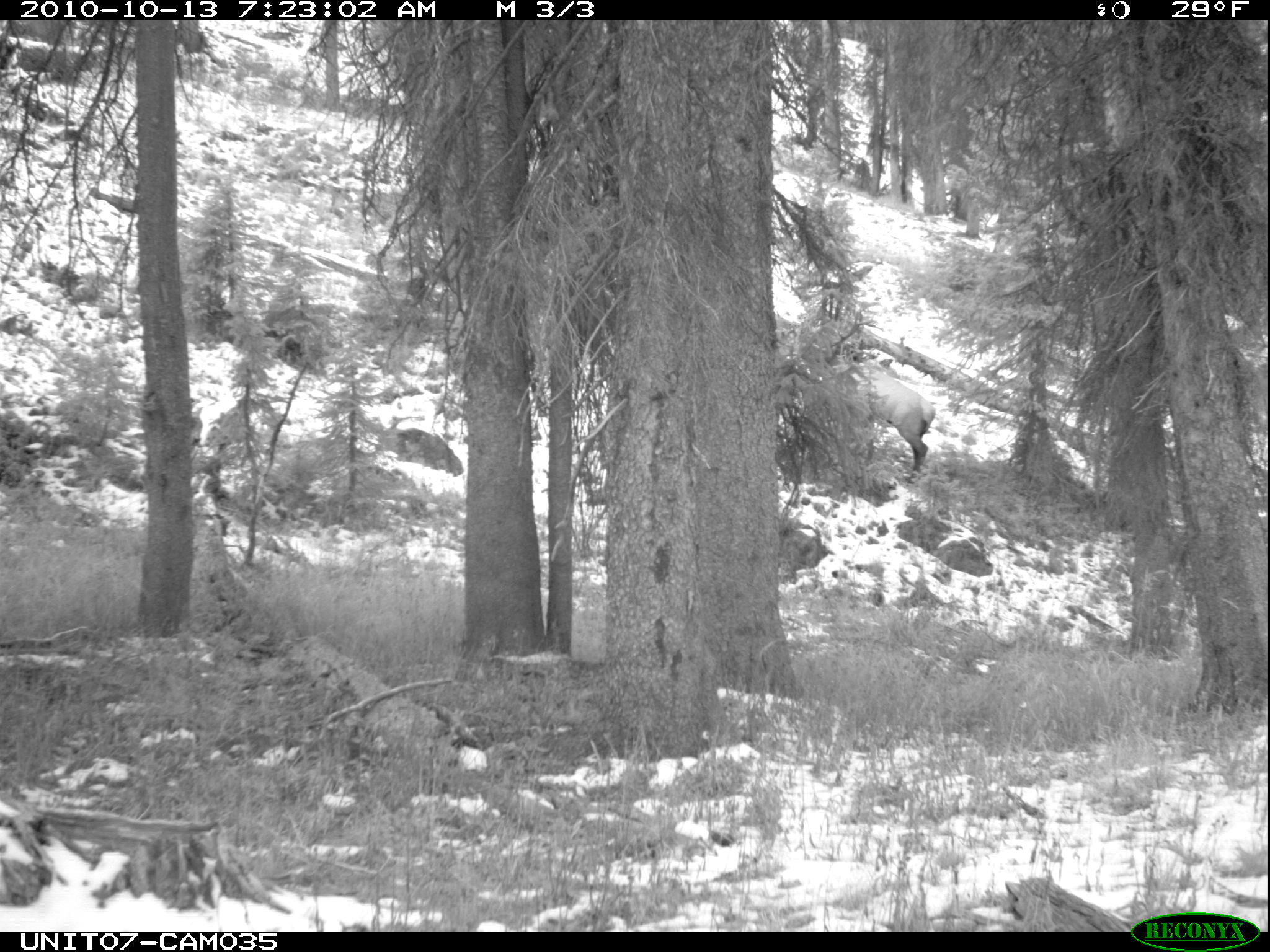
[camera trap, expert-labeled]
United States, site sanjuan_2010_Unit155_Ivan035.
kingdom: Animalia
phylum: Chordata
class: Mammalia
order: Artiodactyla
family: Cervidae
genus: Cervus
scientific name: Cervus elaphus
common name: red deer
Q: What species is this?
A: Cervus elaphus (red deer).